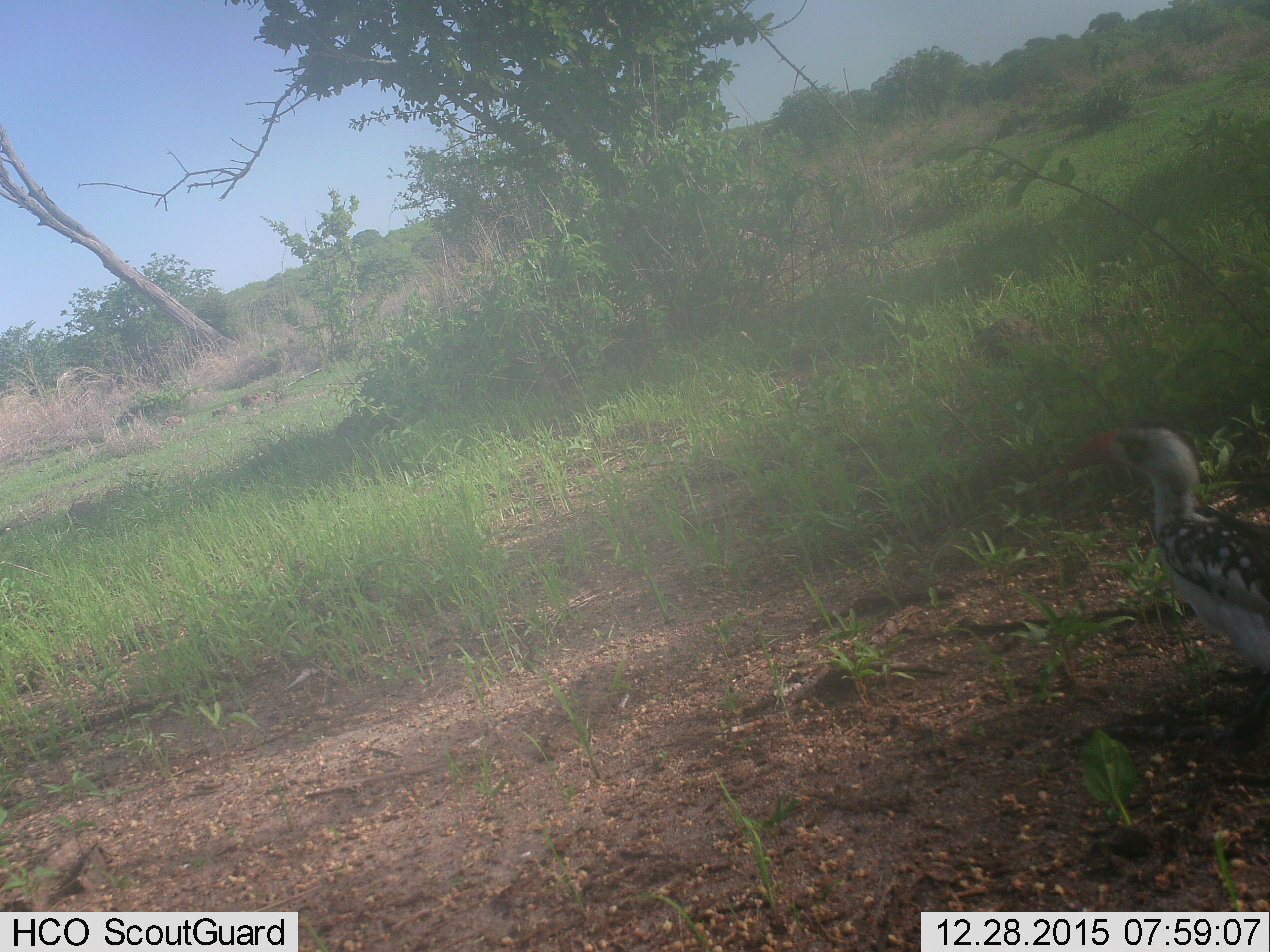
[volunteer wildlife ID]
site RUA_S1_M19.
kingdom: Animalia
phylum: Chordata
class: Aves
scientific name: Aves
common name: bird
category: birdother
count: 1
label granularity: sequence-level